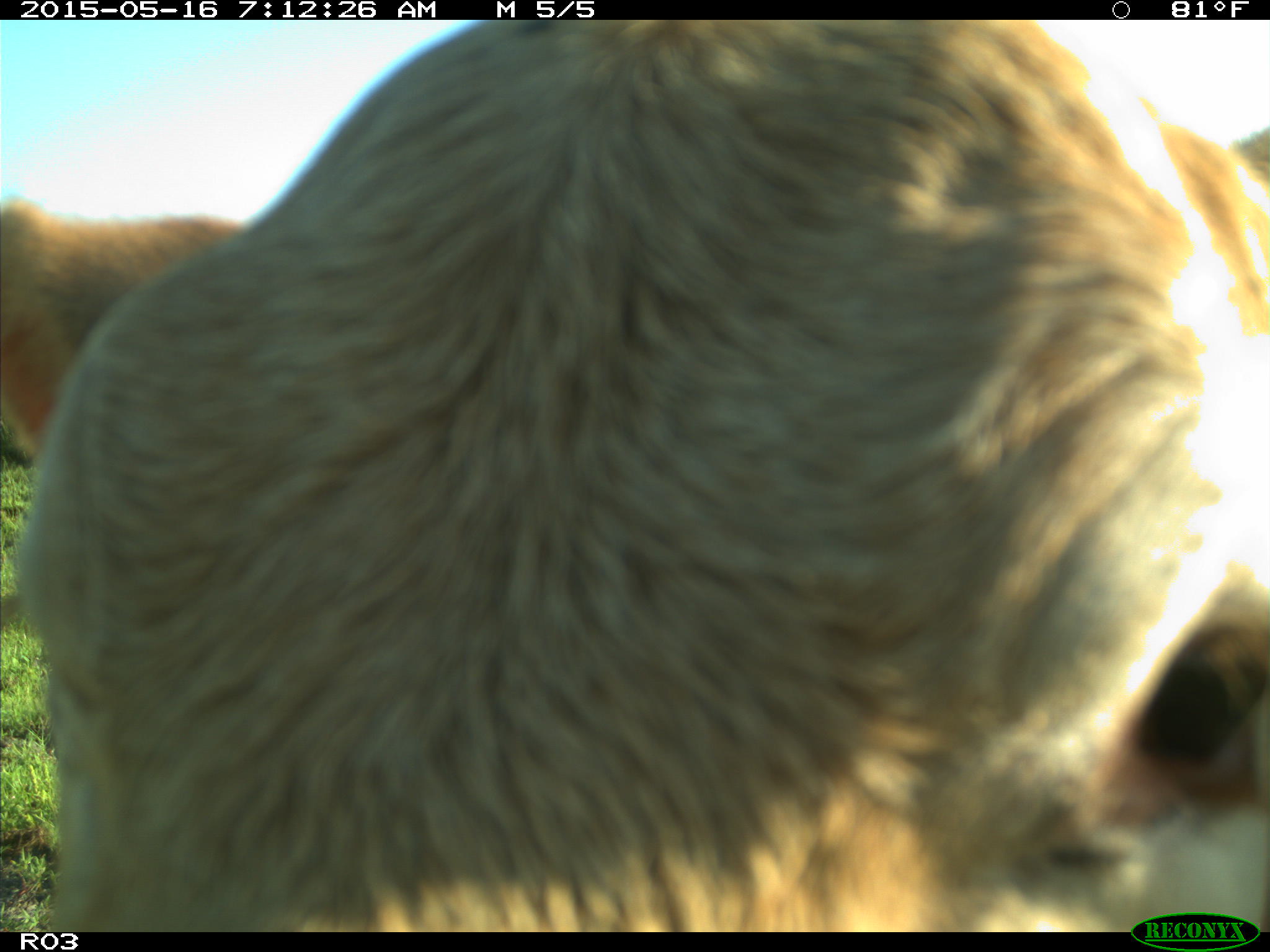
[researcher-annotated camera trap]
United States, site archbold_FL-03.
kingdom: Animalia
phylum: Chordata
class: Mammalia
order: Artiodactyla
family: Bovidae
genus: Bos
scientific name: Bos taurus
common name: domestic cow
Bos taurus (domestic cow).